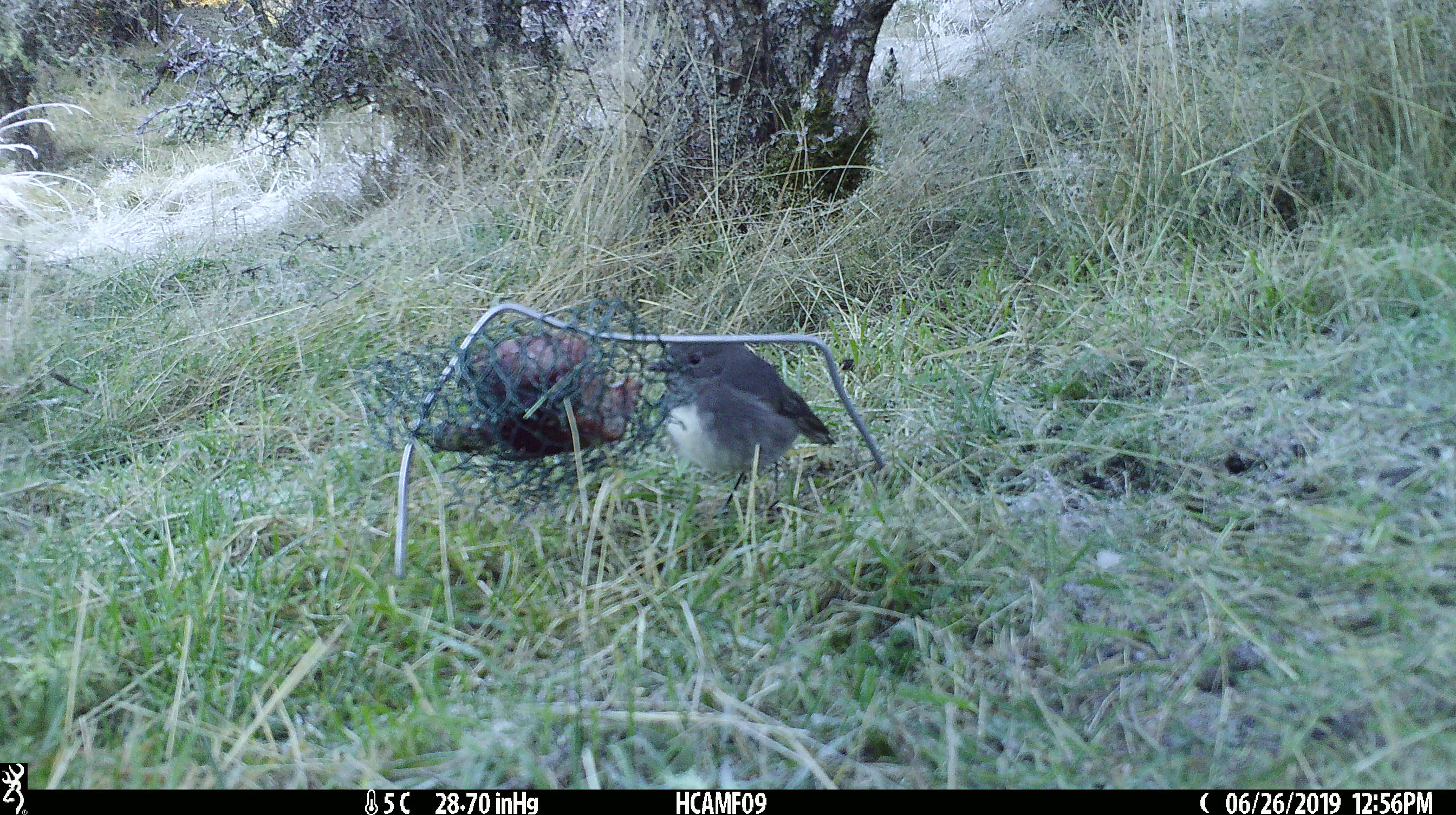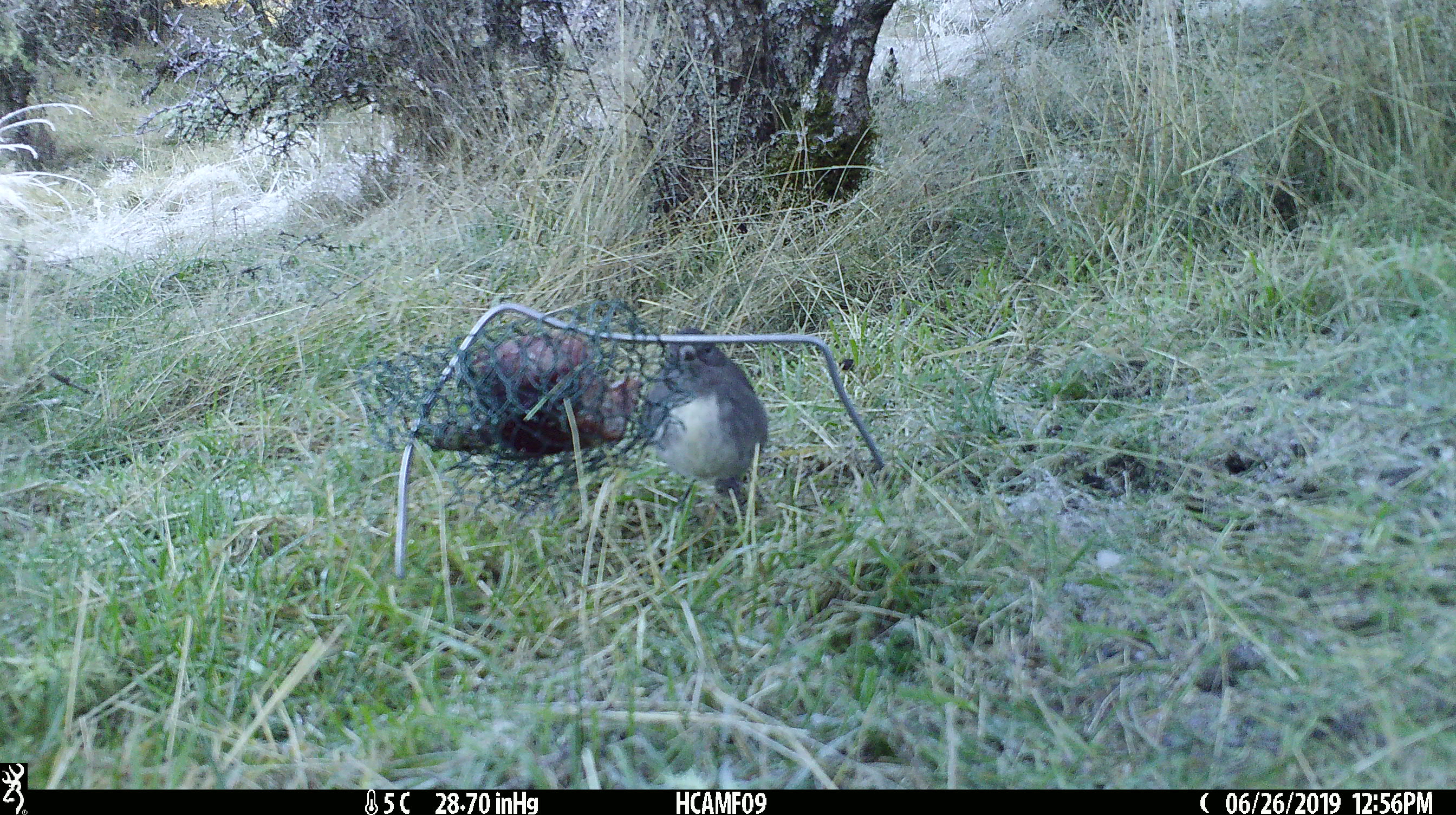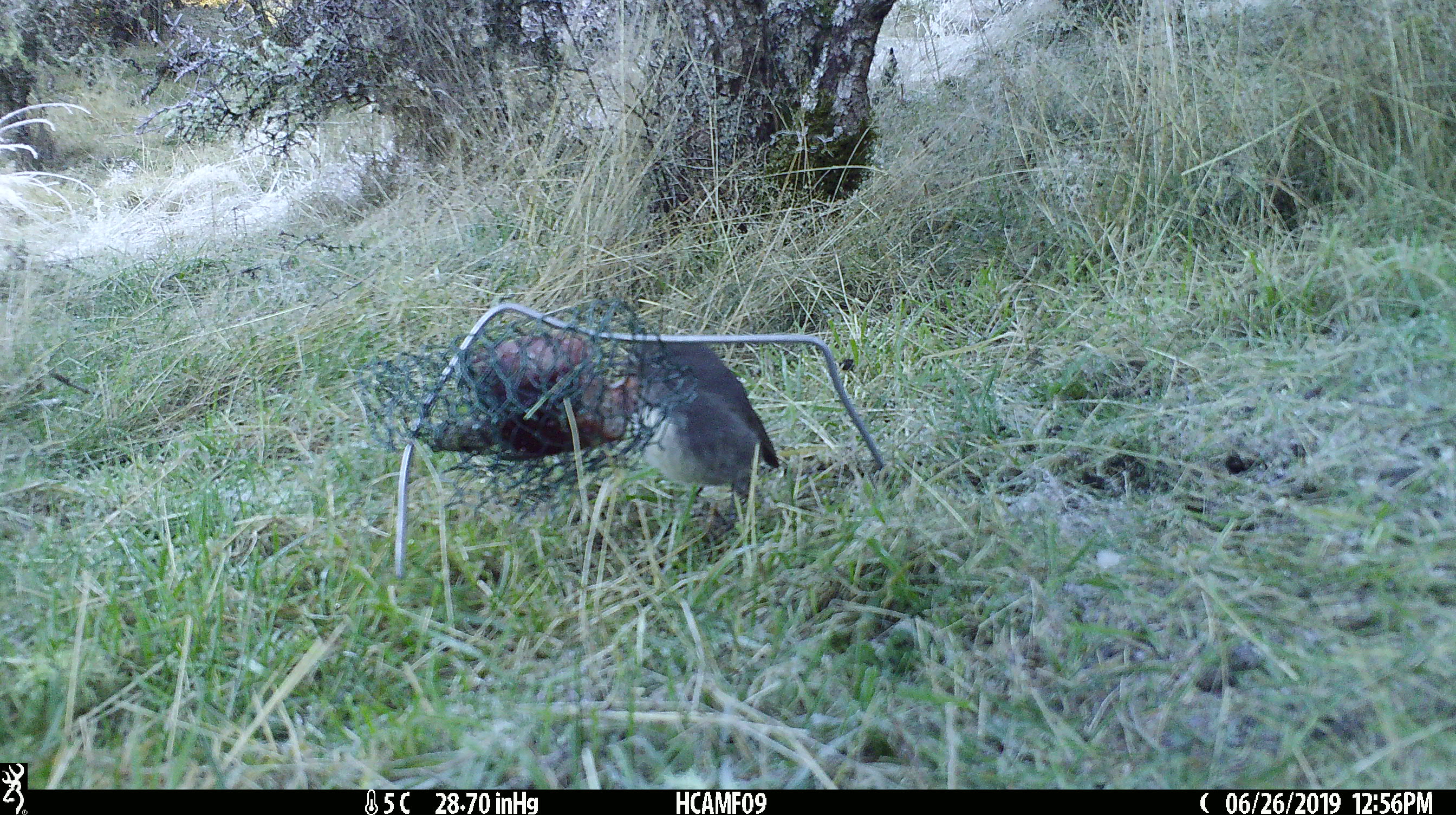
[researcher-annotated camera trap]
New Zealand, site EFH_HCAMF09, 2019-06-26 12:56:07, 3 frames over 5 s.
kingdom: Animalia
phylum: Chordata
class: Aves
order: Passeriformes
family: Petroicidae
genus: Petroica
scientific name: Petroica australis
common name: new zealand robin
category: robin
Robin (new zealand robin) (Petroica australis).